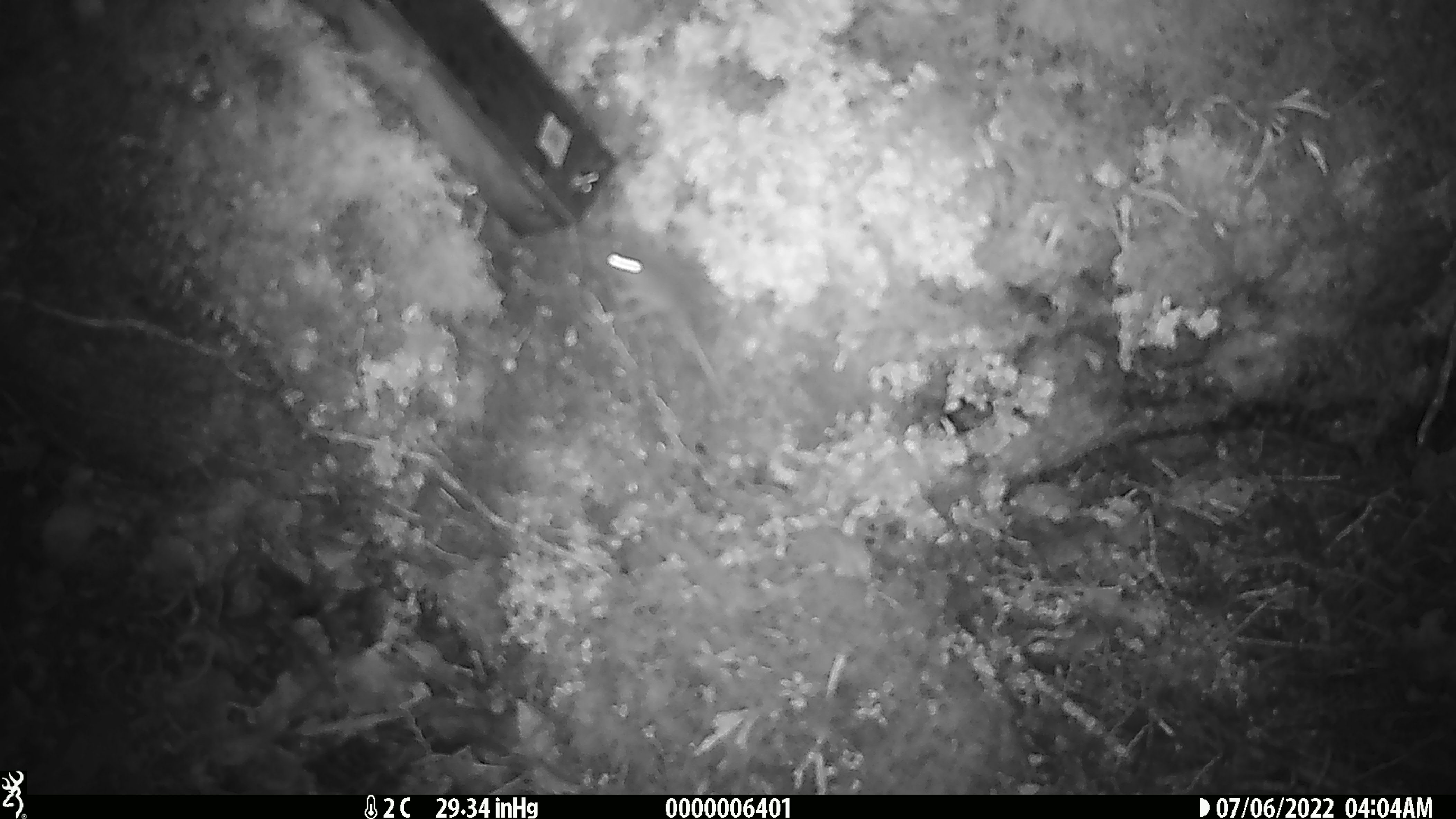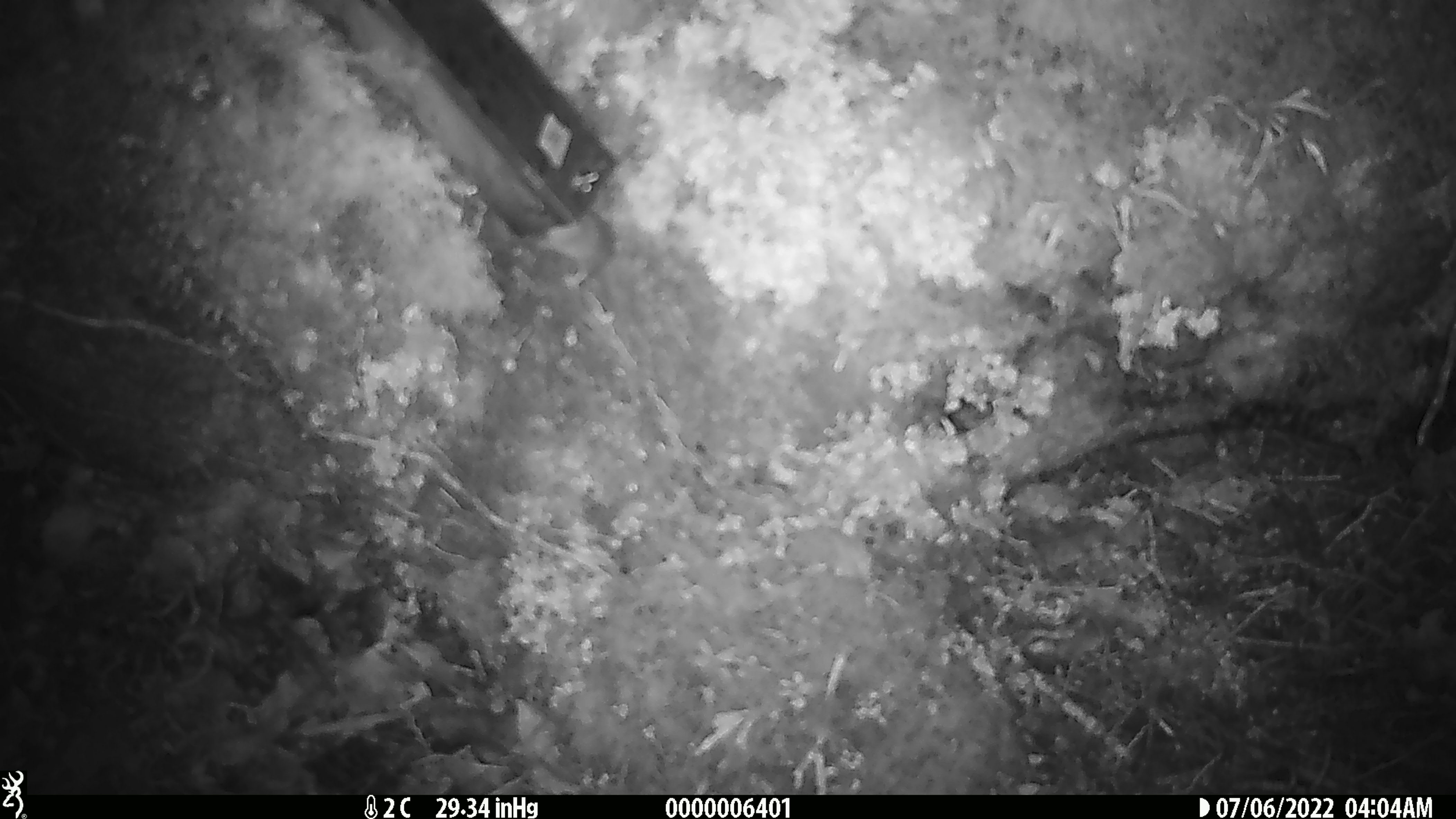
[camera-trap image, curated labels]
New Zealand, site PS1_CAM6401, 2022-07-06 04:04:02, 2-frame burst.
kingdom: Animalia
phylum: Chordata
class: Mammalia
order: Rodentia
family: Muridae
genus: Mus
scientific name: Mus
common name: mouse